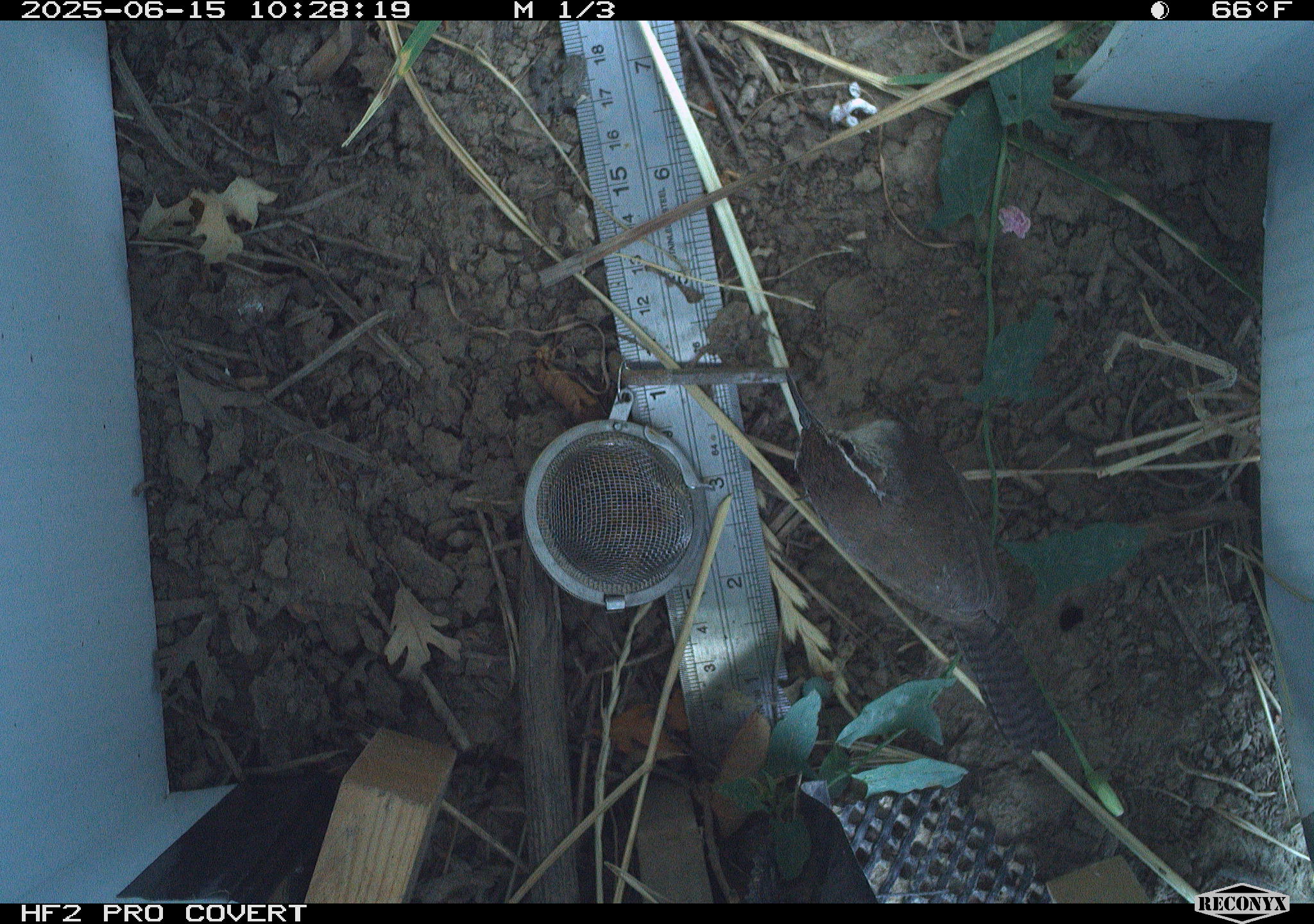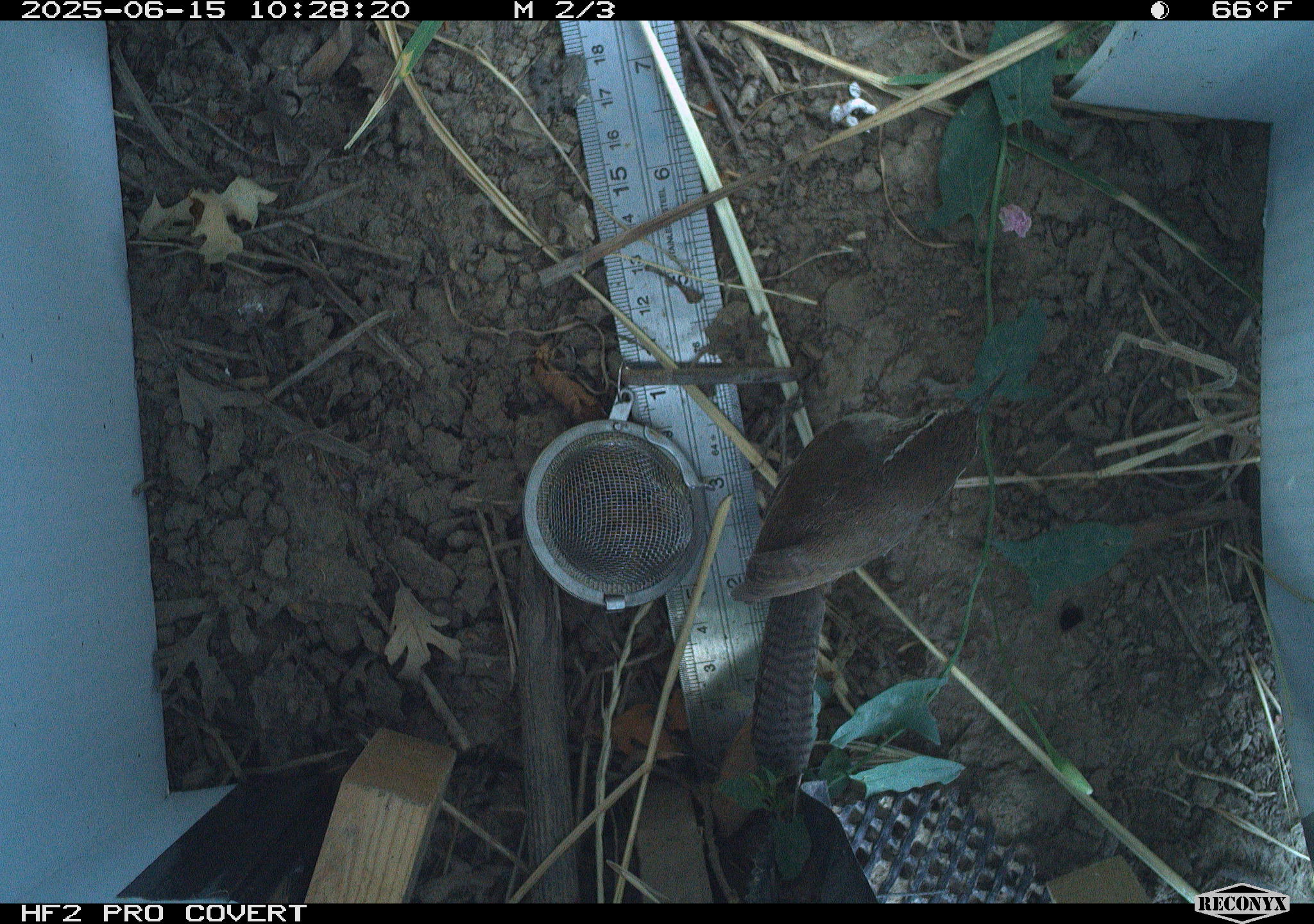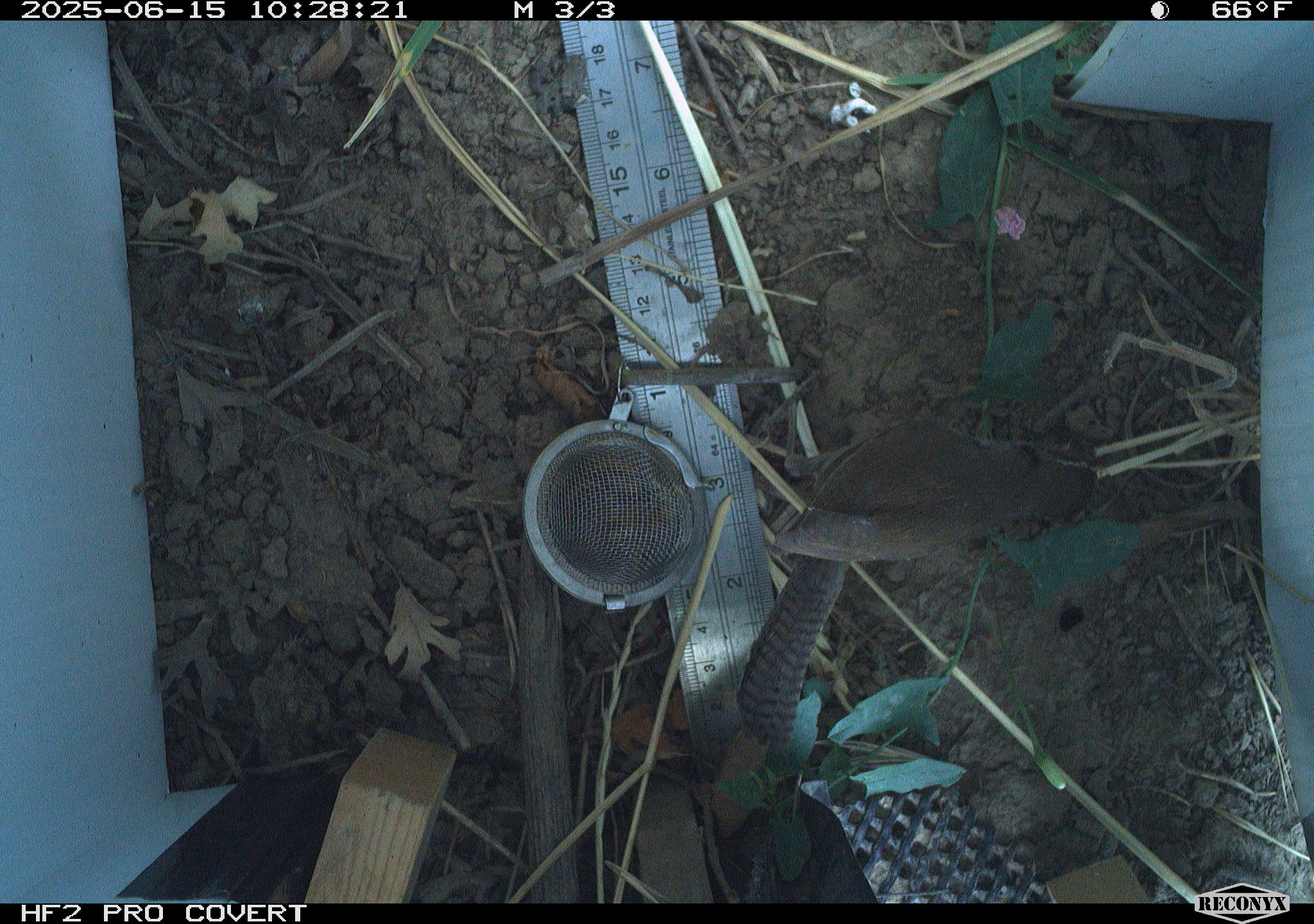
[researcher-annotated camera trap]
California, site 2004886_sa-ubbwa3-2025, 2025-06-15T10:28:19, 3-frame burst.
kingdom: Animalia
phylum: Chordata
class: Aves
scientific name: Aves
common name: bird